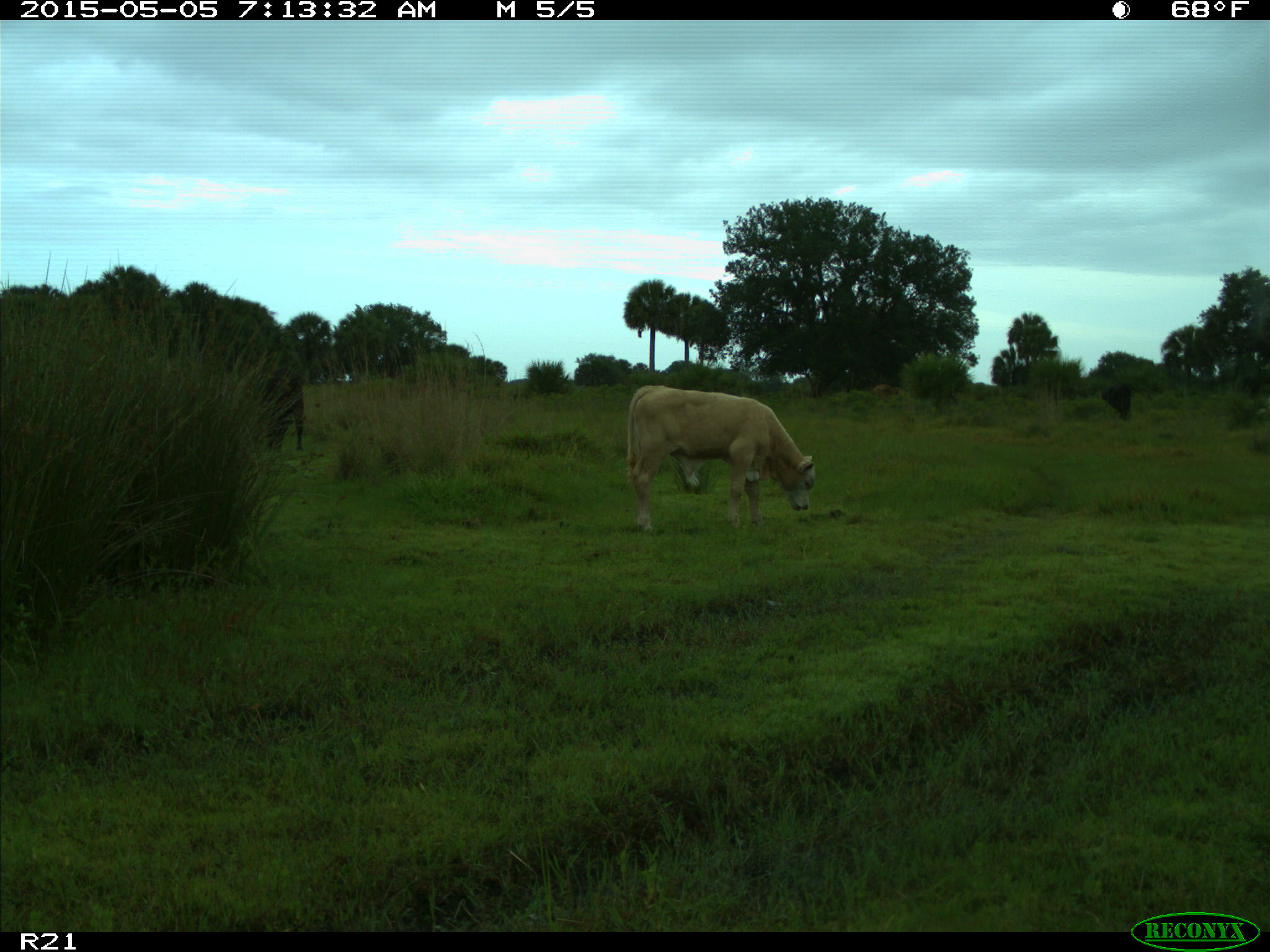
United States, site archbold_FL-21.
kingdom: Animalia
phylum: Chordata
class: Mammalia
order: Artiodactyla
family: Bovidae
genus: Bos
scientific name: Bos taurus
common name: domestic cow